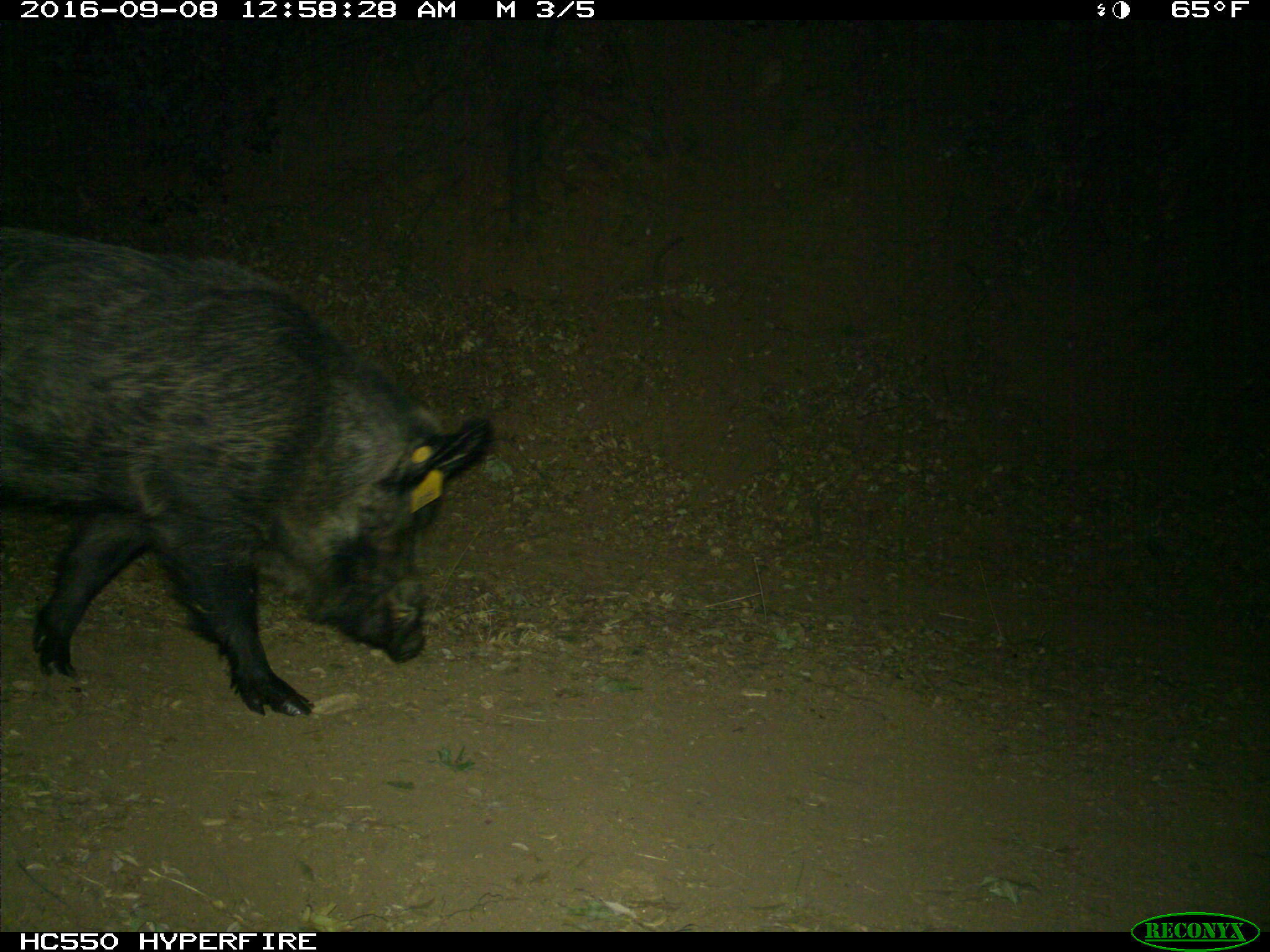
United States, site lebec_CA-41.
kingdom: Animalia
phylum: Chordata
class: Mammalia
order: Artiodactyla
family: Suidae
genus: Sus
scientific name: Sus scrofa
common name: wild boar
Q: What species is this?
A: Sus scrofa (wild boar).